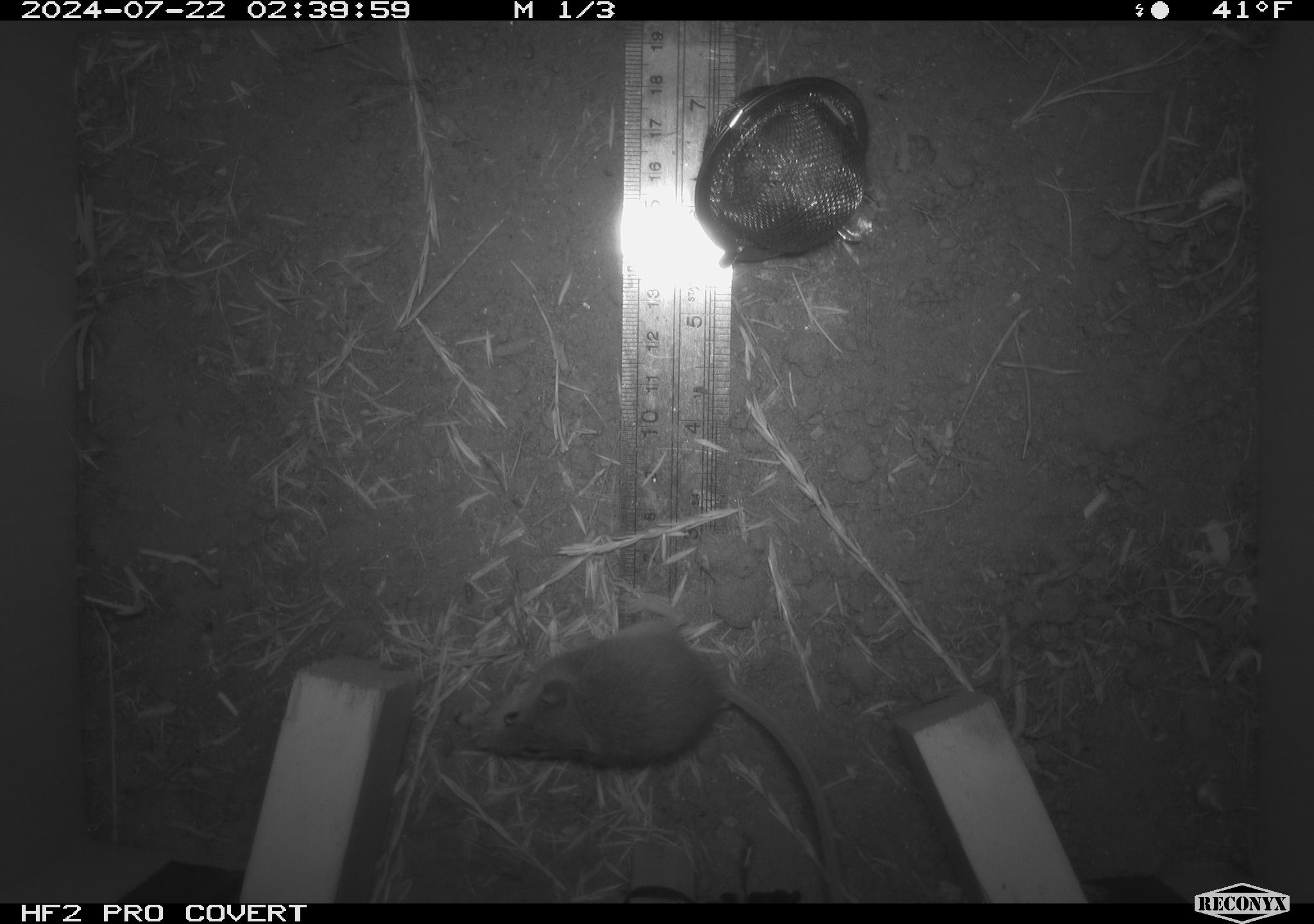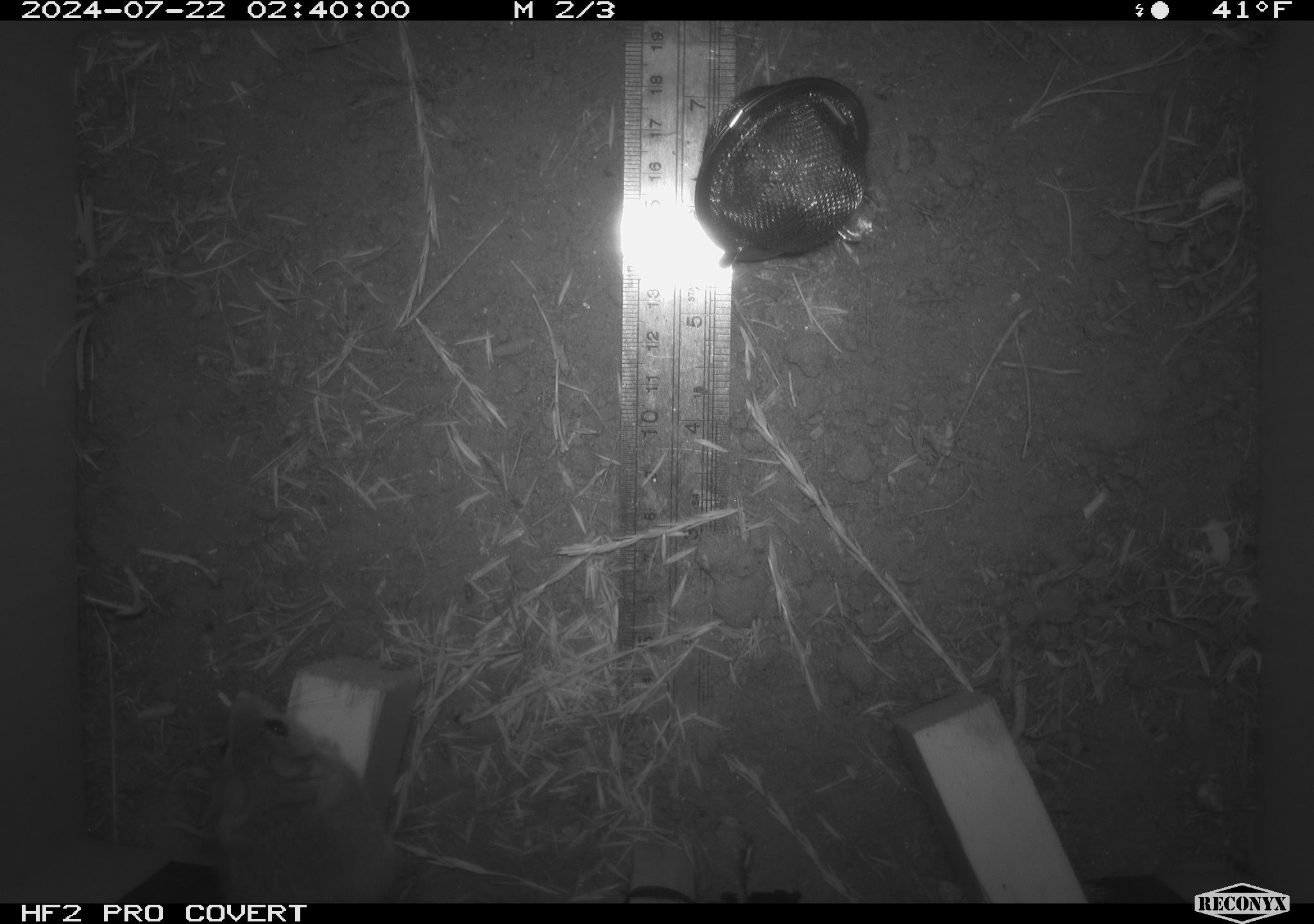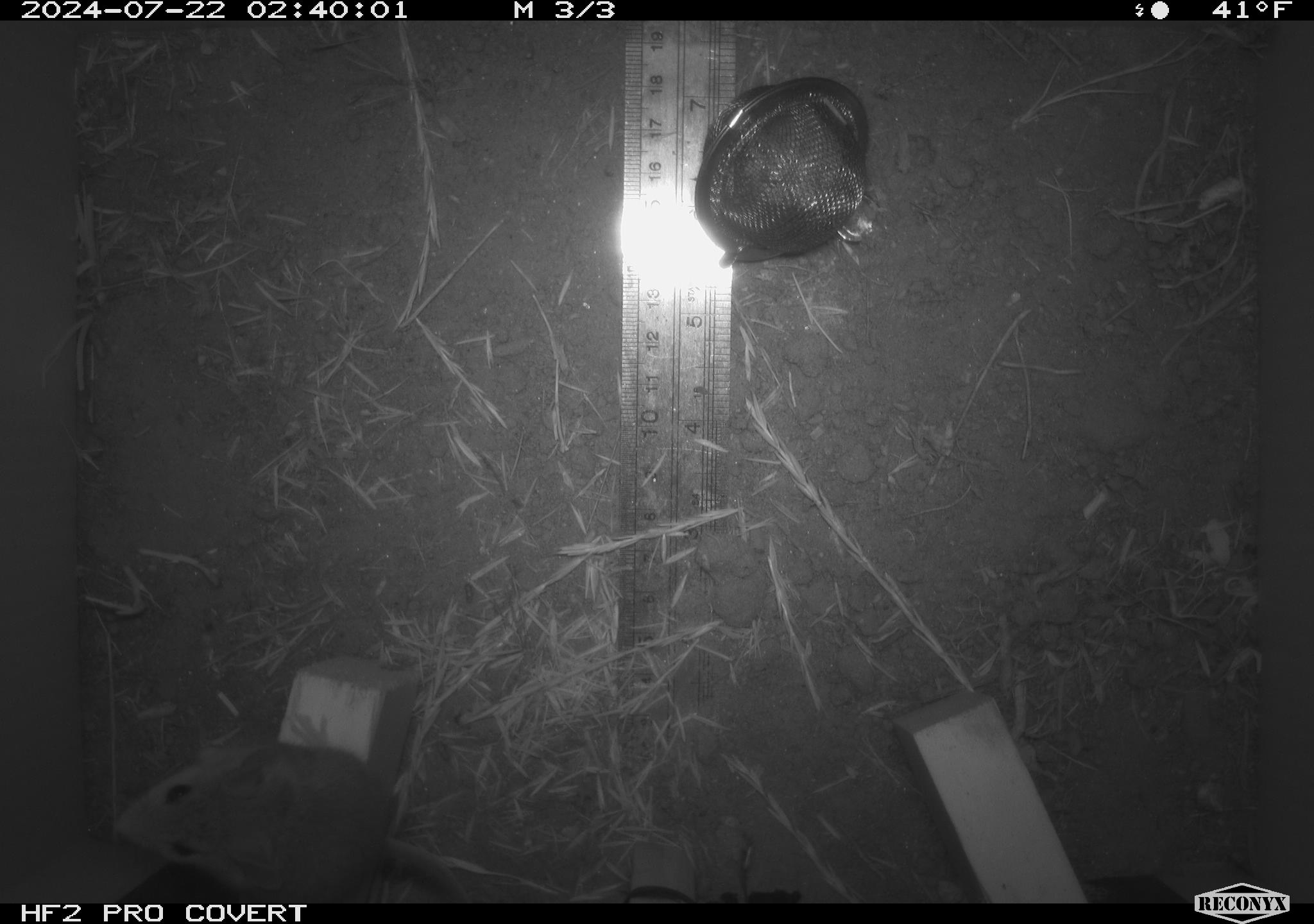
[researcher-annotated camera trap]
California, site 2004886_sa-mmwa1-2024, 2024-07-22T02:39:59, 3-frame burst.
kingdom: Animalia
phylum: Chordata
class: Mammalia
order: Rodentia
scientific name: Rodentia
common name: mouse species